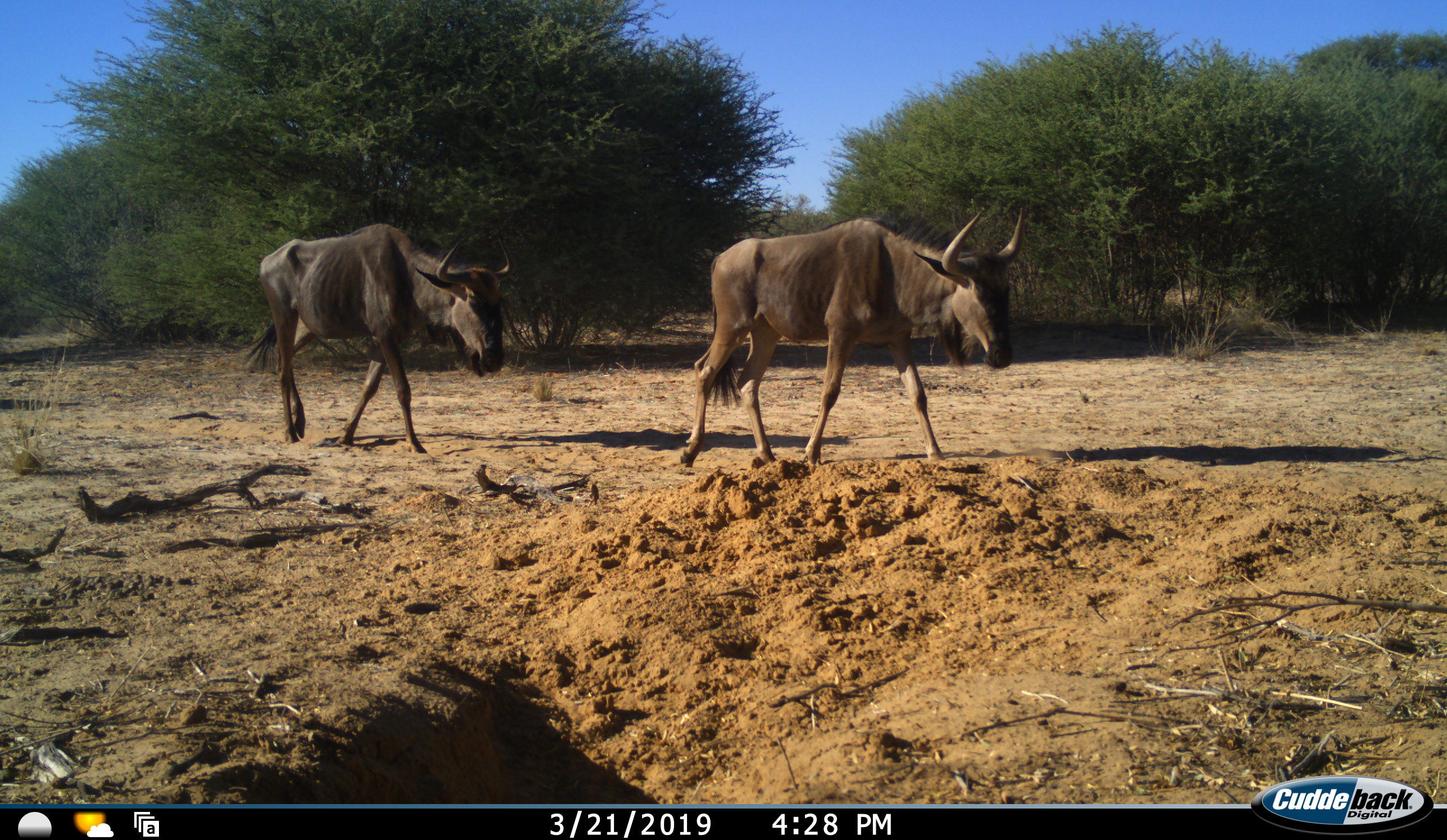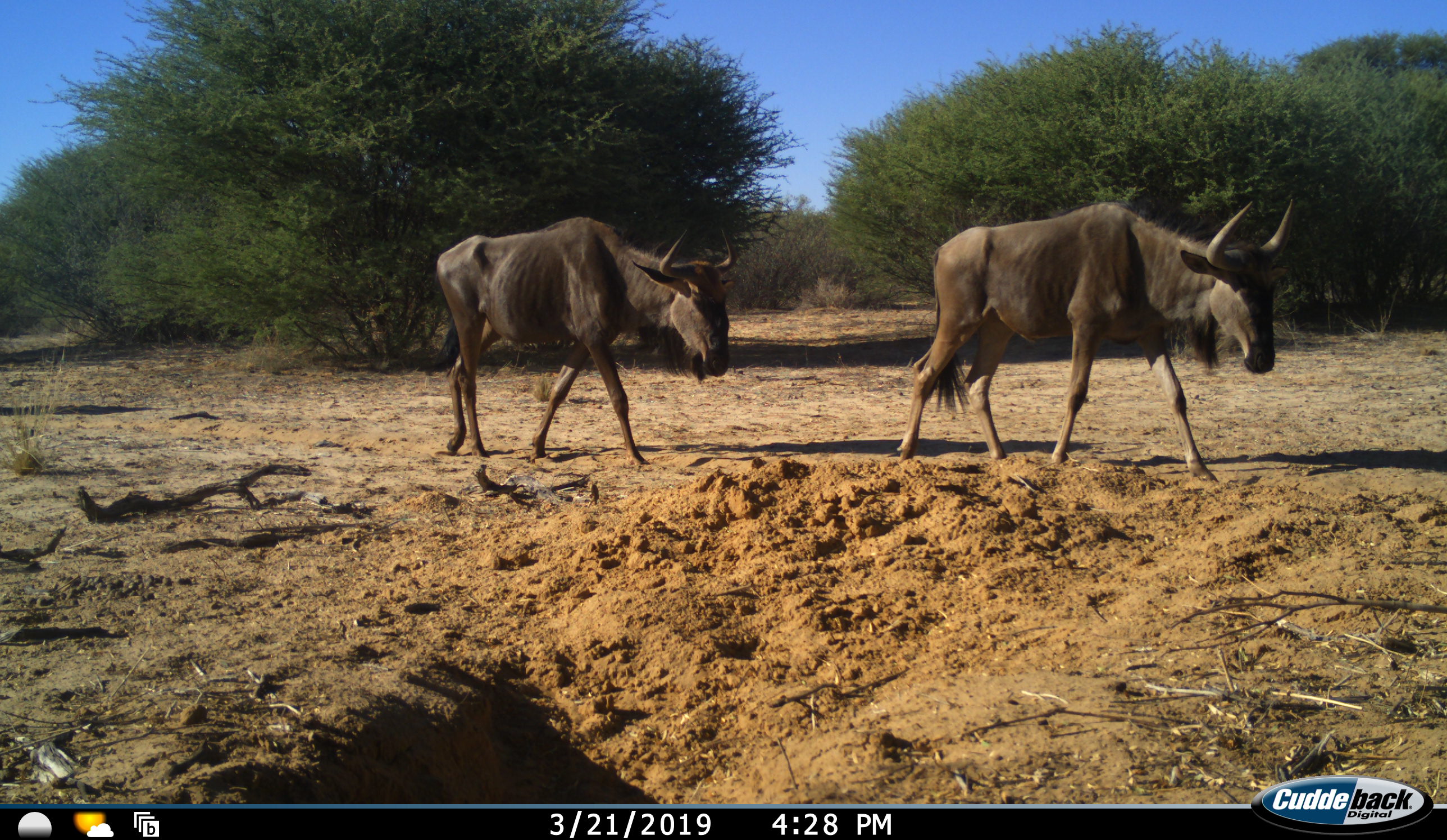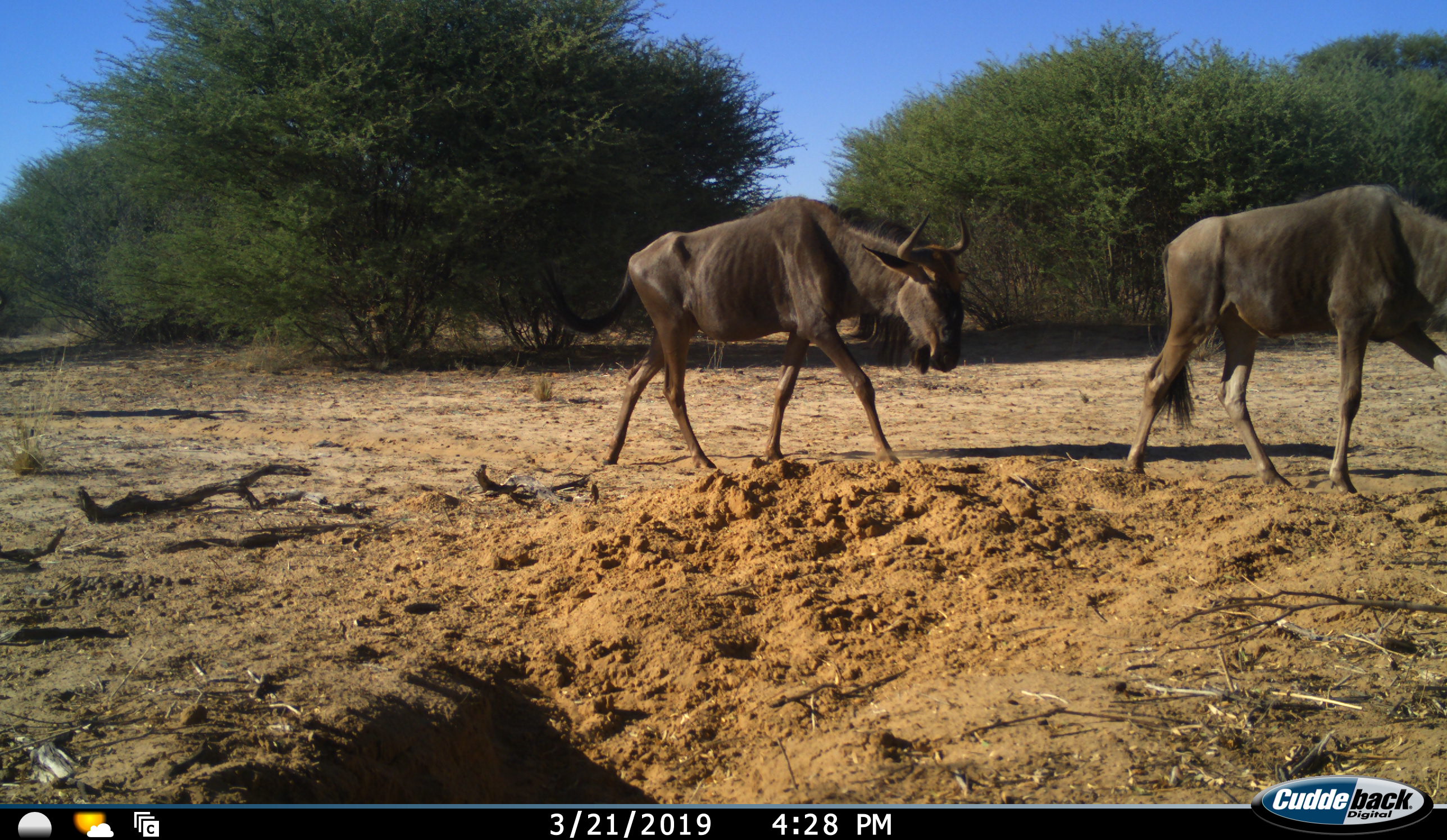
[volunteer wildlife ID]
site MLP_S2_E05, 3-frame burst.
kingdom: Animalia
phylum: Chordata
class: Mammalia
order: Artiodactyla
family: Bovidae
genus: Connochaetes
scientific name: Connochaetes taurinus taurinus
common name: blue wildebeest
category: wildebeestblue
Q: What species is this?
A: Wildebeestblue (blue wildebeest) (Connochaetes taurinus taurinus).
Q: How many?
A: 2.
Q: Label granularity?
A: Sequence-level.